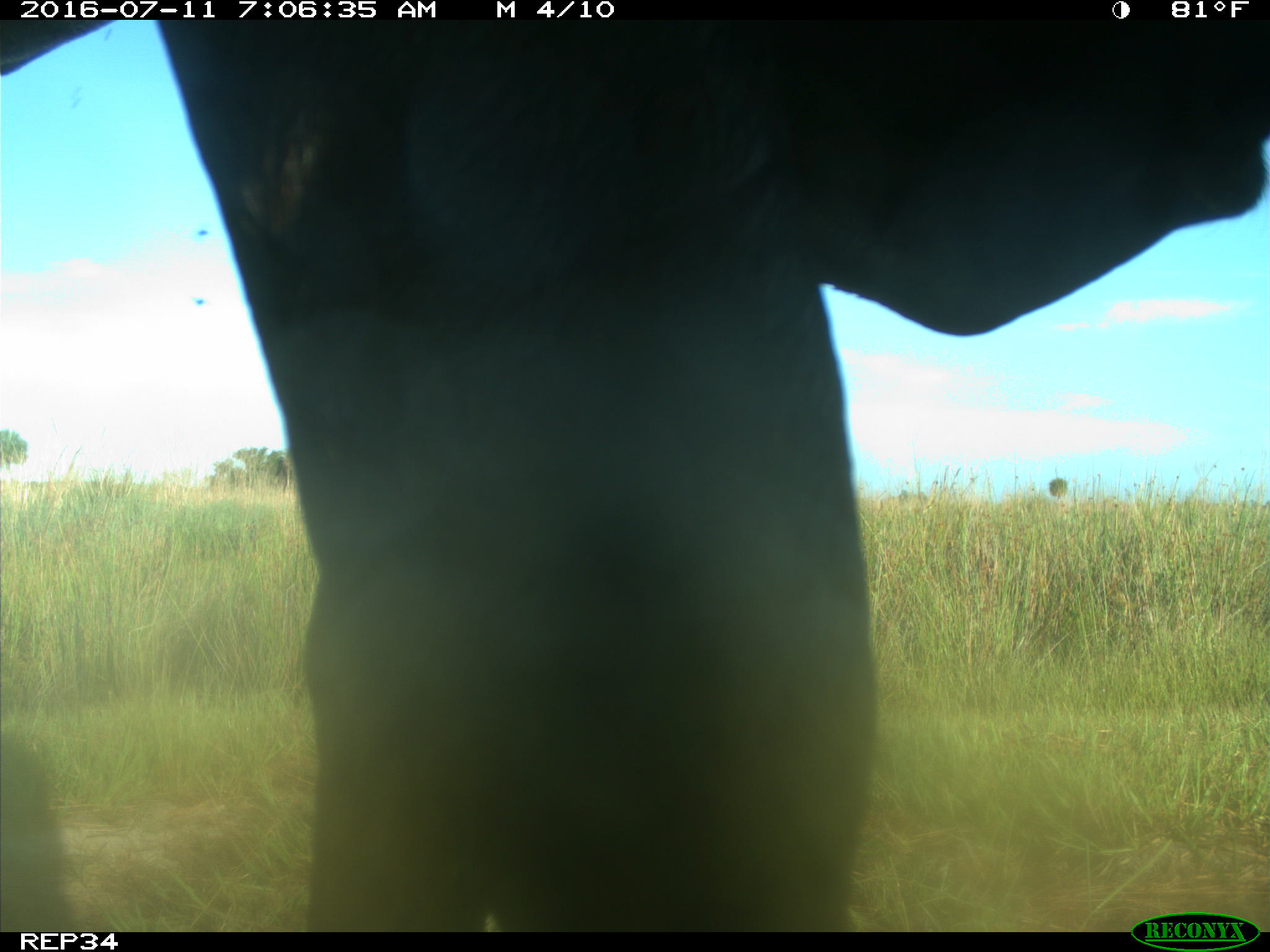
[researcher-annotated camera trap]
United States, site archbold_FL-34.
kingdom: Animalia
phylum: Chordata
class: Mammalia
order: Artiodactyla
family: Bovidae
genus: Bos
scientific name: Bos taurus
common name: domestic cow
Bos taurus (domestic cow).